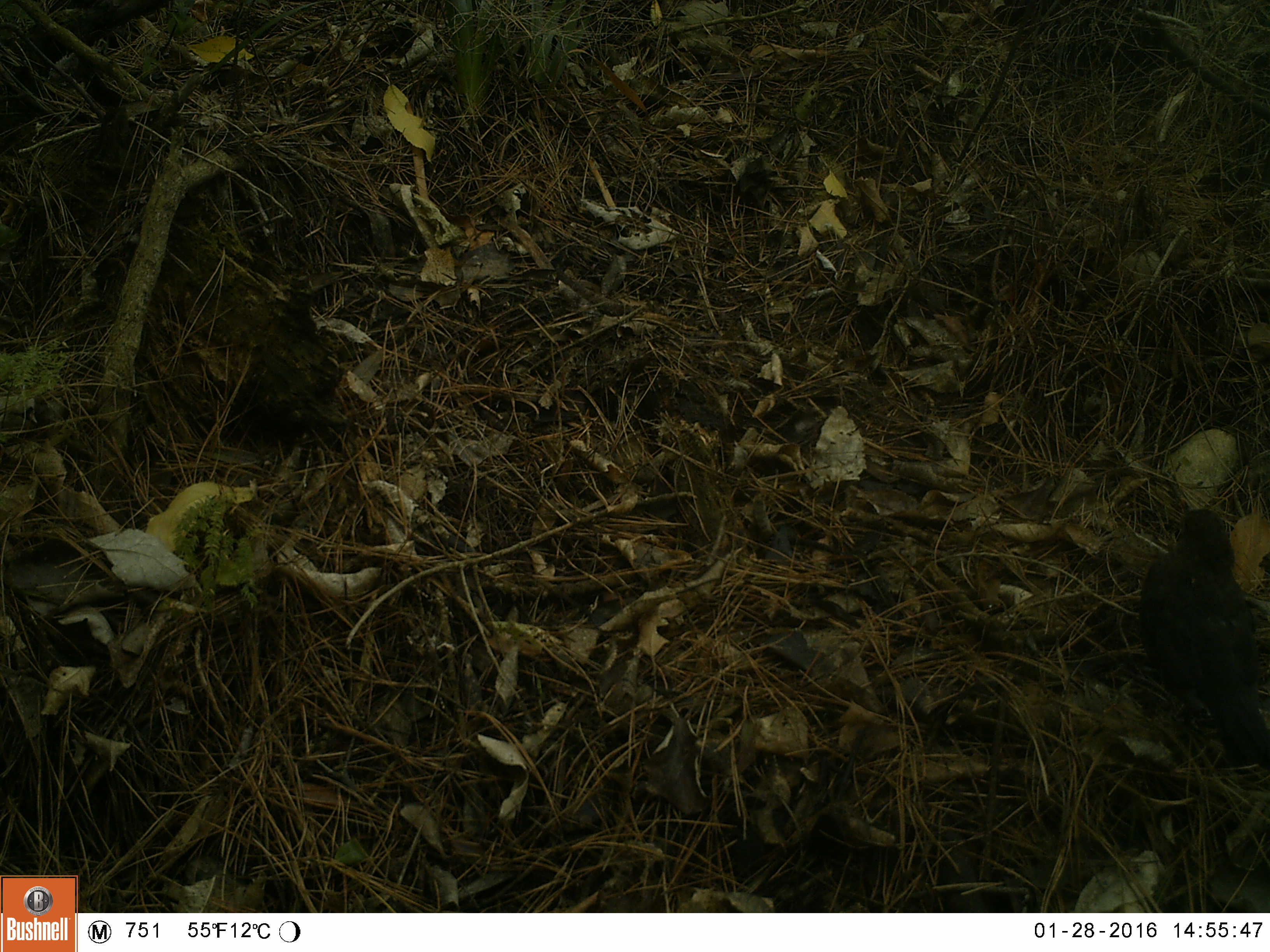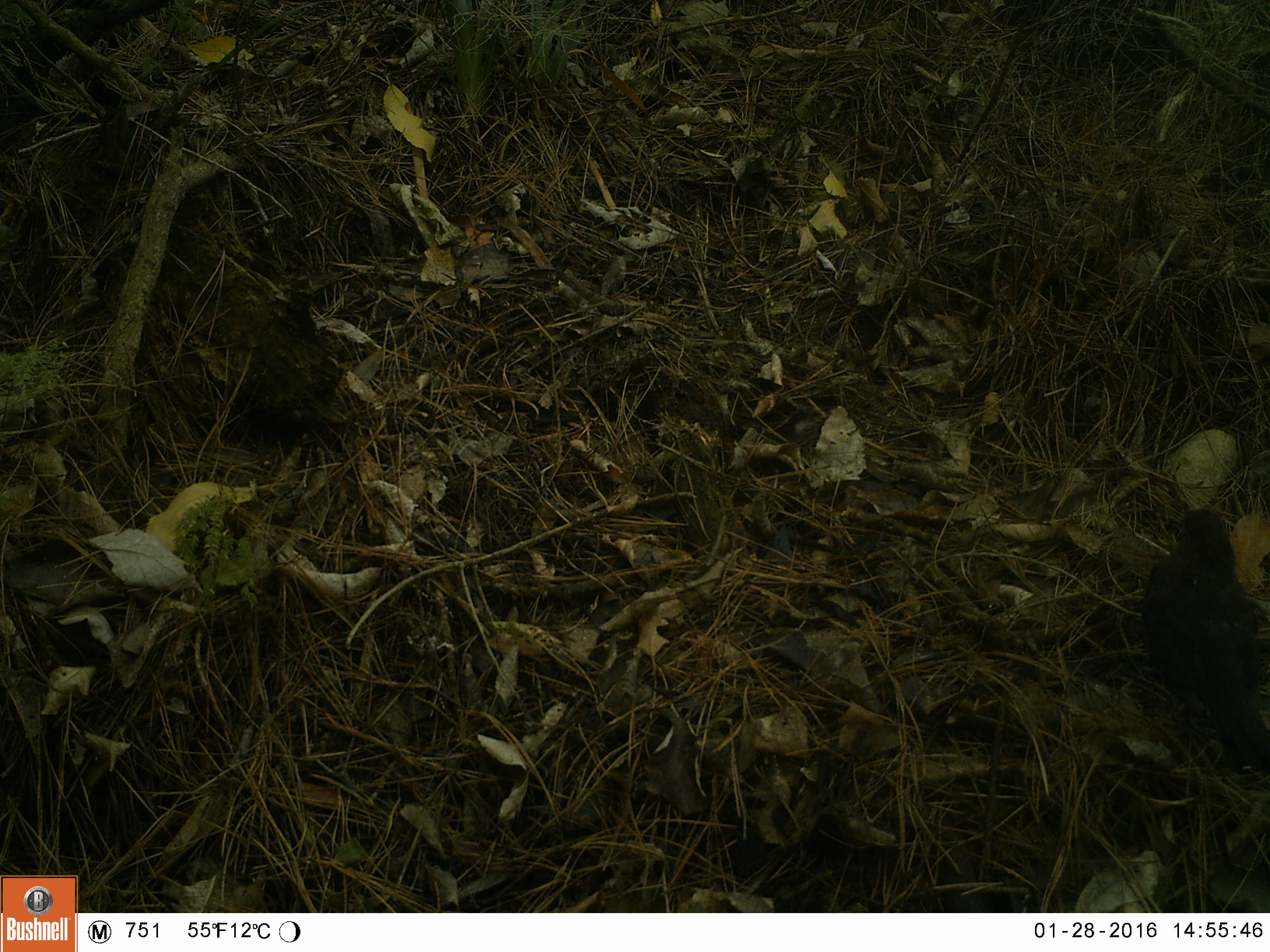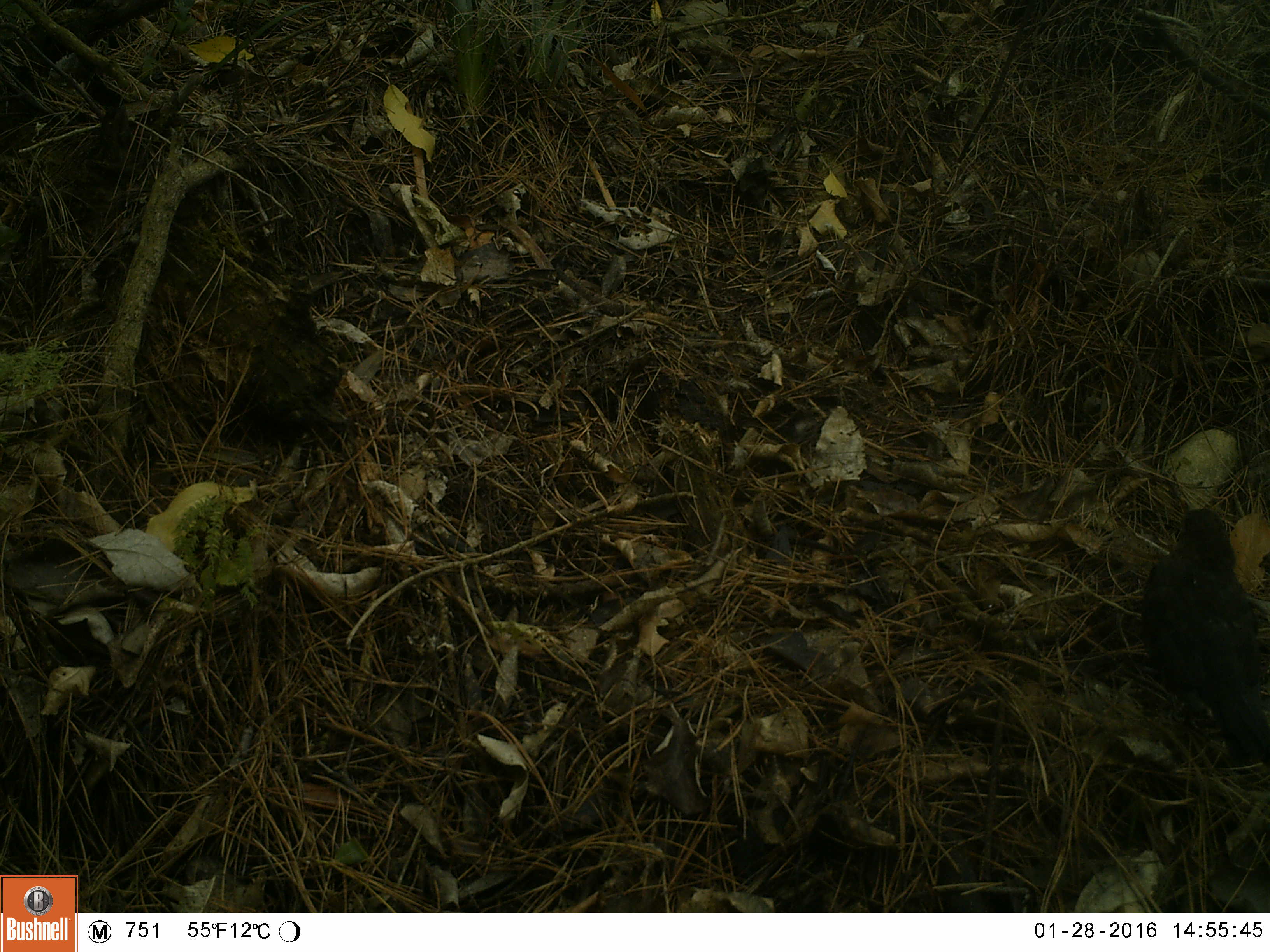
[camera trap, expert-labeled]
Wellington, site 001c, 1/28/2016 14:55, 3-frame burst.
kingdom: Animalia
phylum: Chordata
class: Aves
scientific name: Aves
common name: bird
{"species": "bird (Aves)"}